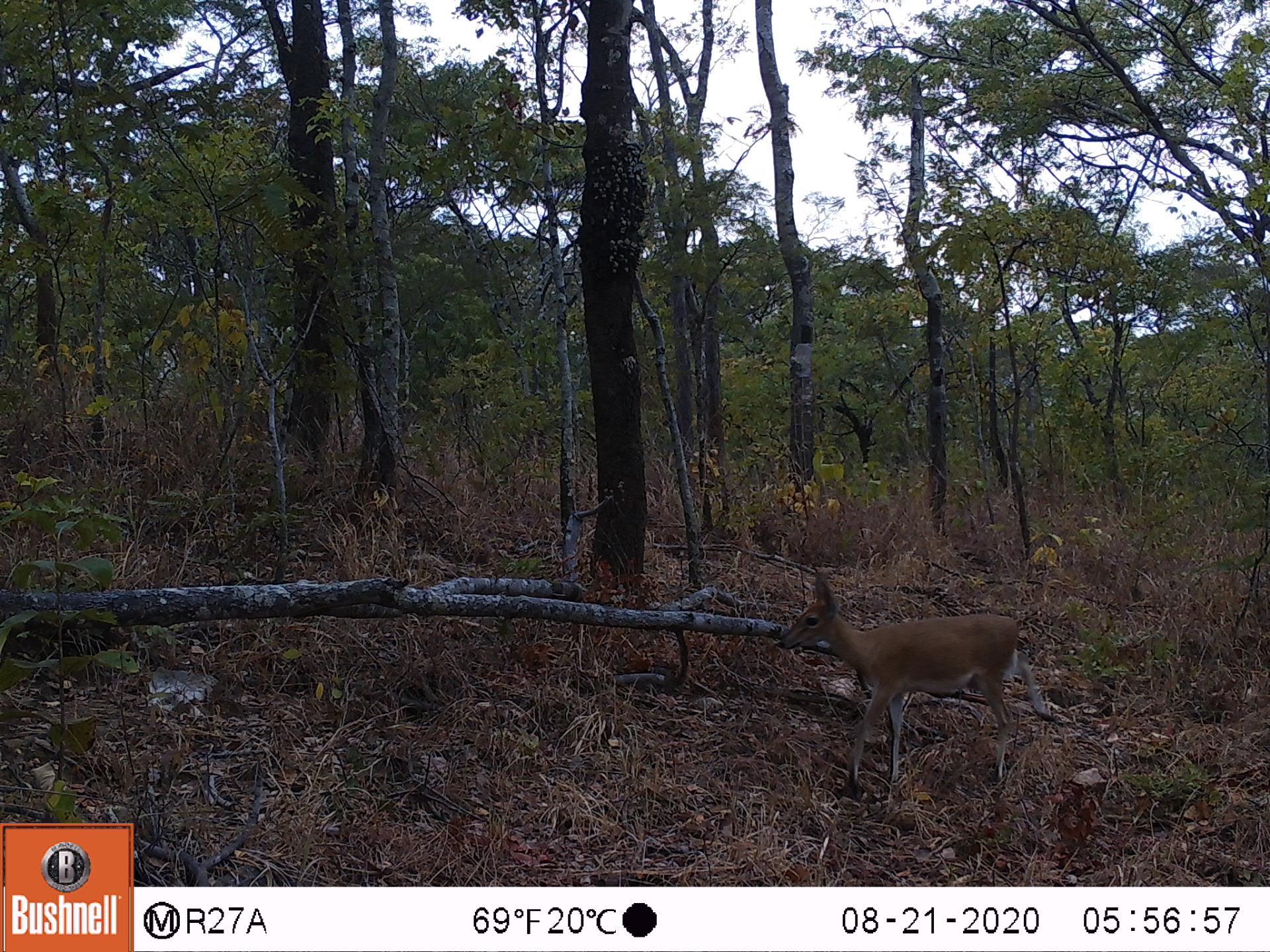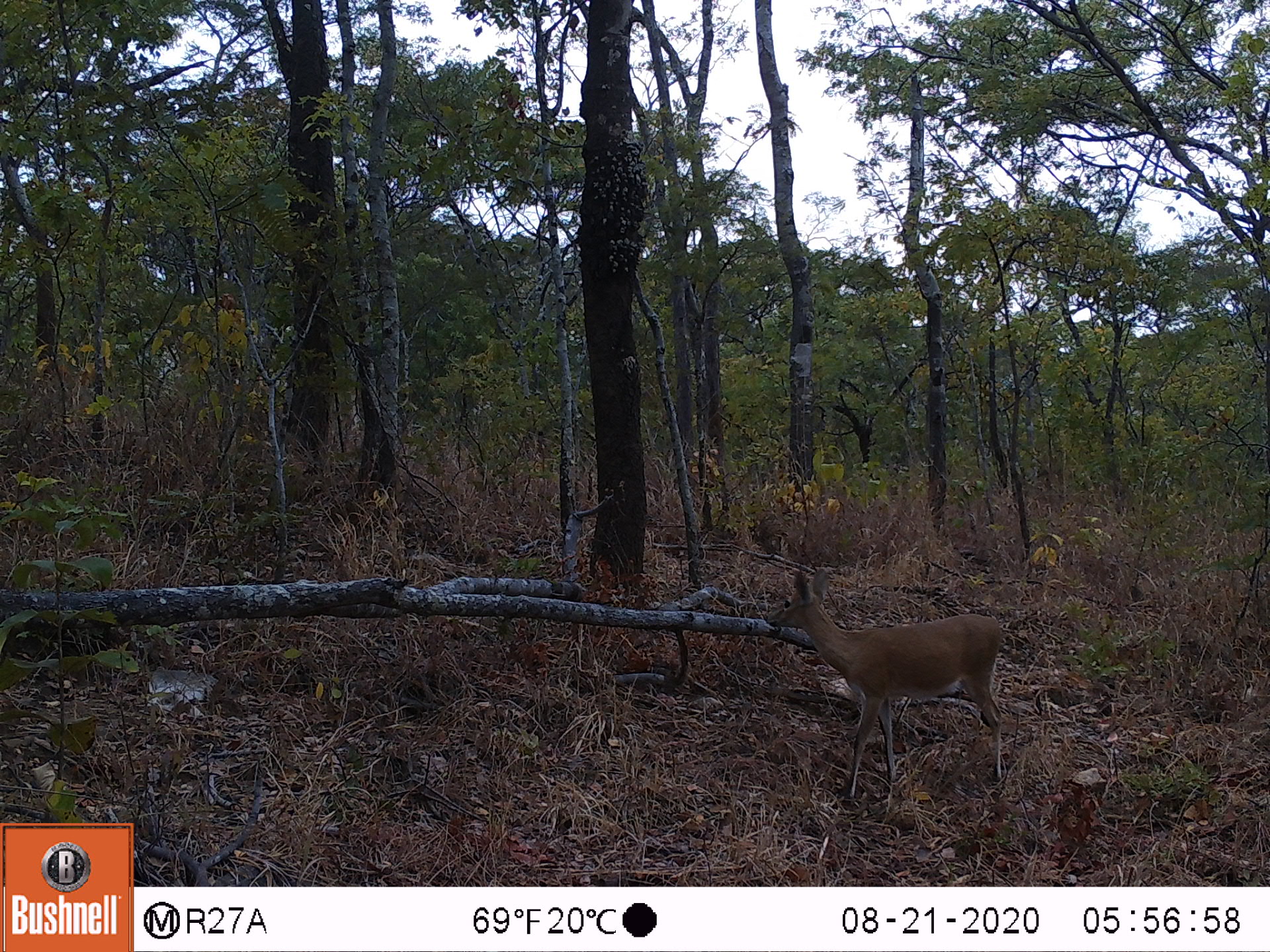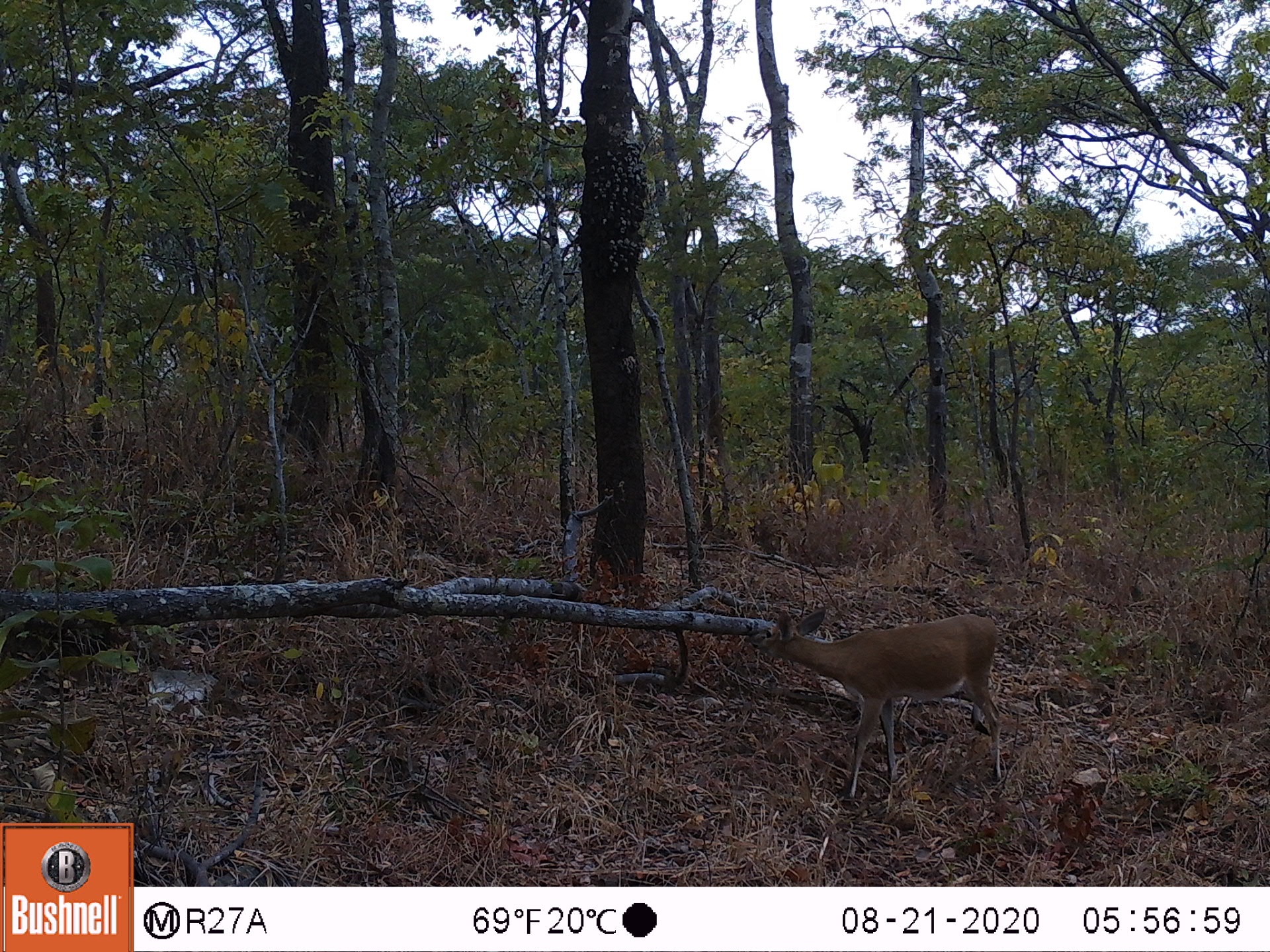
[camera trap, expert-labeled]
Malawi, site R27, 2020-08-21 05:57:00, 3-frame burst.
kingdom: Animalia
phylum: Chordata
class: Mammalia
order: Artiodactyla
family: Bovidae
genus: Sylvicapra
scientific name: Sylvicapra grimmia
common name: common duiker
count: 1